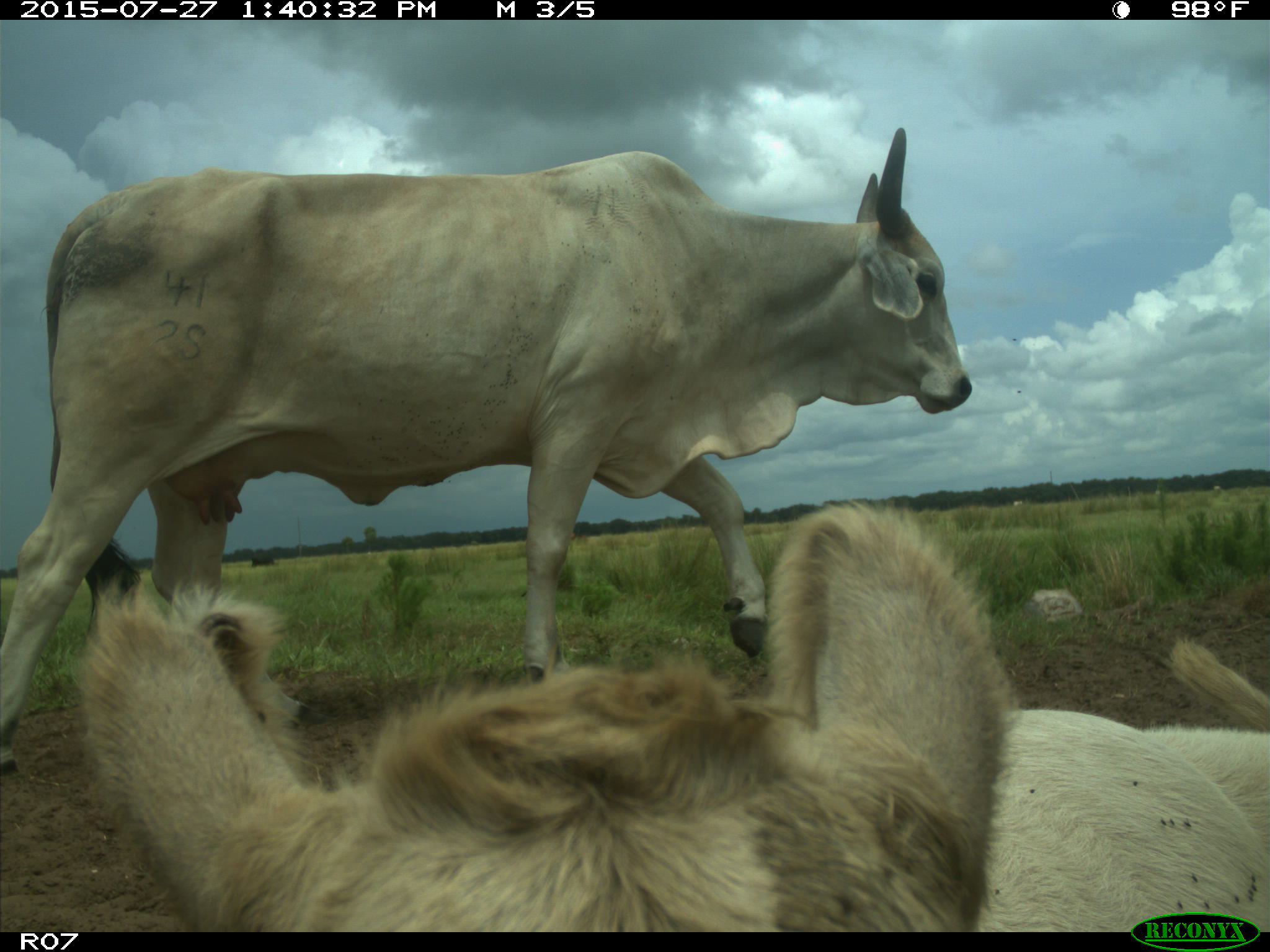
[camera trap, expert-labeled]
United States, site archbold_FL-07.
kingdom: Animalia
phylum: Chordata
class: Mammalia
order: Artiodactyla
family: Bovidae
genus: Bos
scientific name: Bos taurus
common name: domestic cow